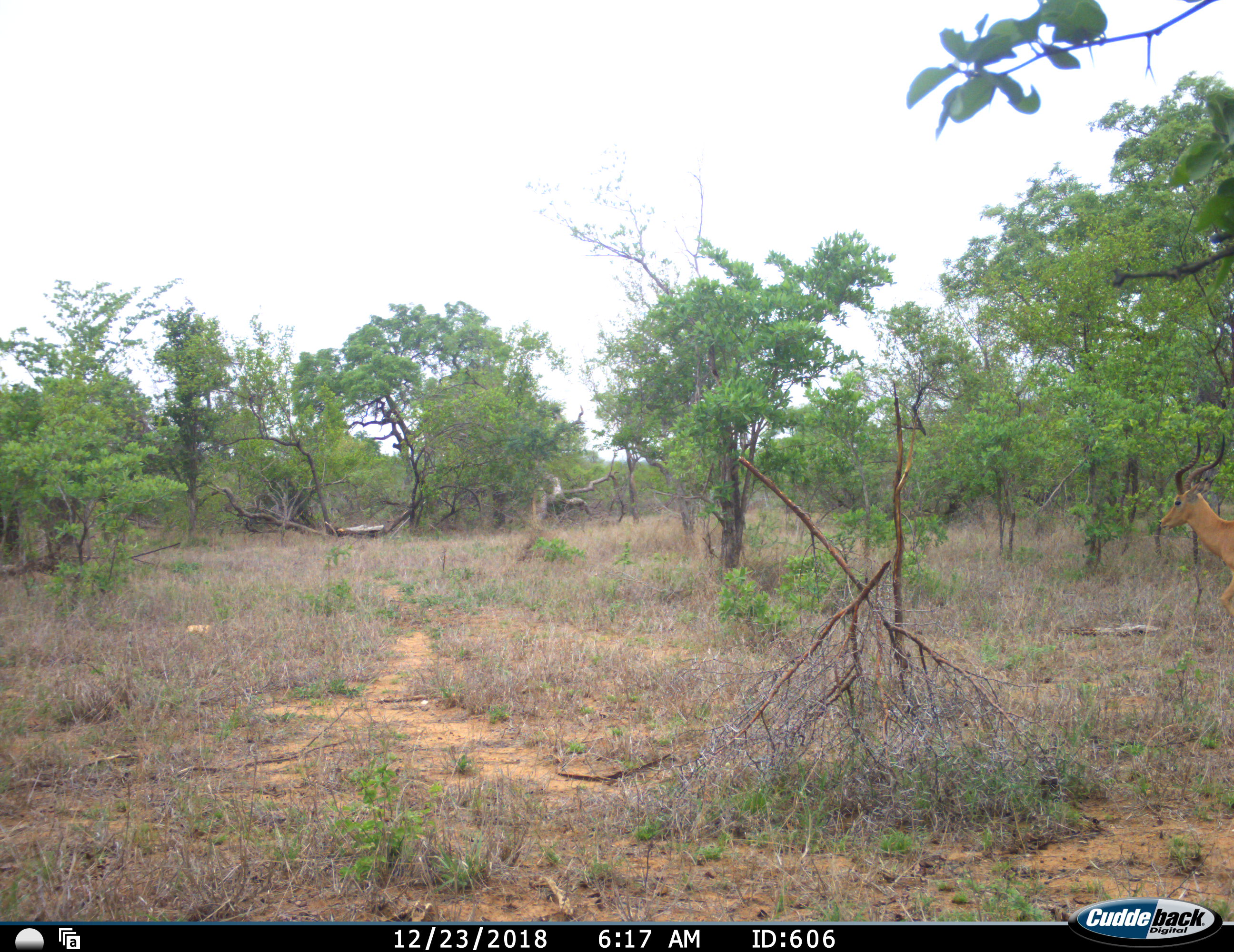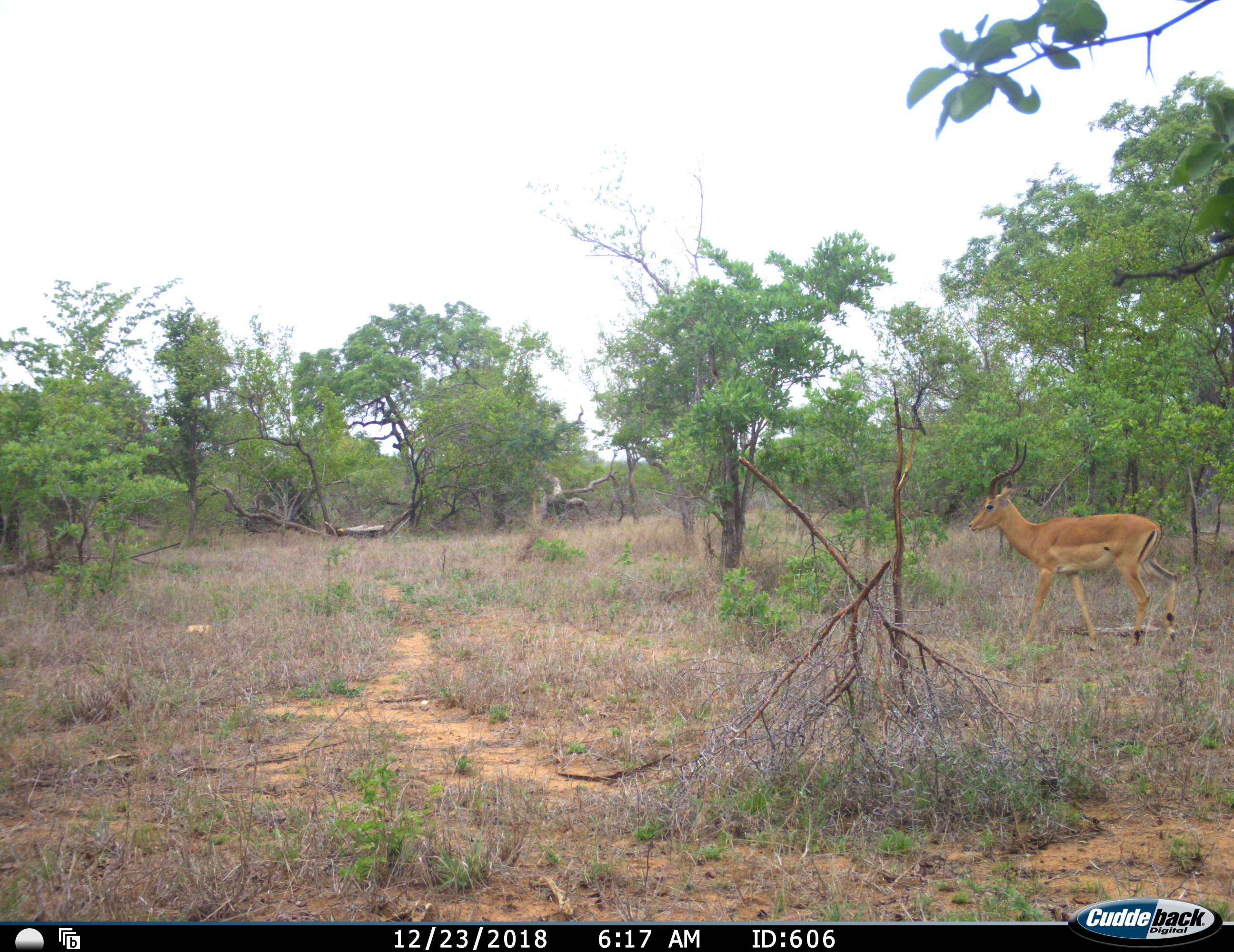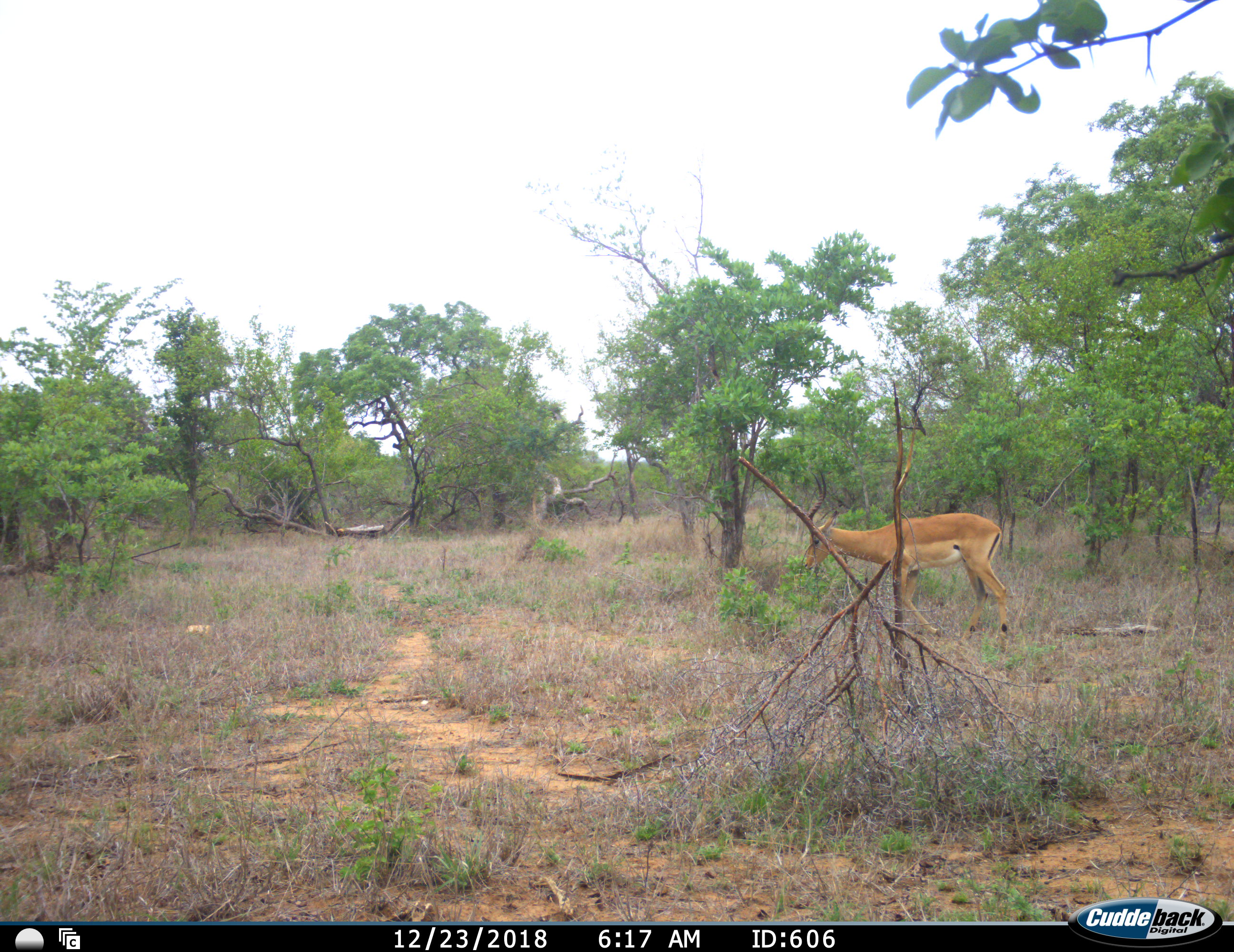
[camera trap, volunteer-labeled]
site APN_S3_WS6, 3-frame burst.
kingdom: Animalia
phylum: Chordata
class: Mammalia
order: Artiodactyla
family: Bovidae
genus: Aepyceros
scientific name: Aepyceros melampus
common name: impala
Impala (Aepyceros melampus), count 1. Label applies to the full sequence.